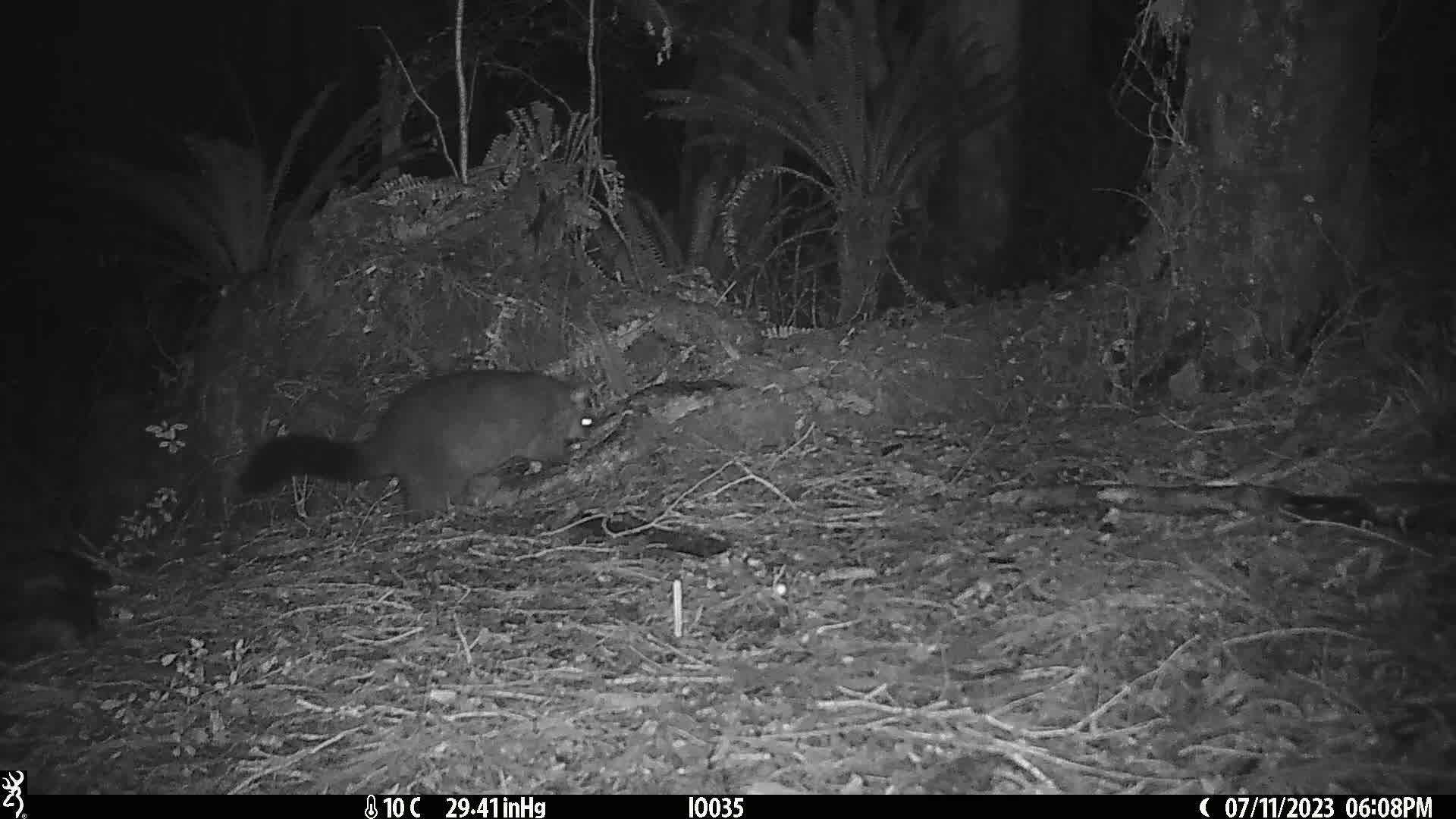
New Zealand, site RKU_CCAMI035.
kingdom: Animalia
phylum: Chordata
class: Mammalia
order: Diprotodontia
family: Phalangeridae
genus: Trichosurus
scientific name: Trichosurus vulpecula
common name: common brushtail possum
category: possum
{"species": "possum (common brushtail possum) (Trichosurus vulpecula)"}